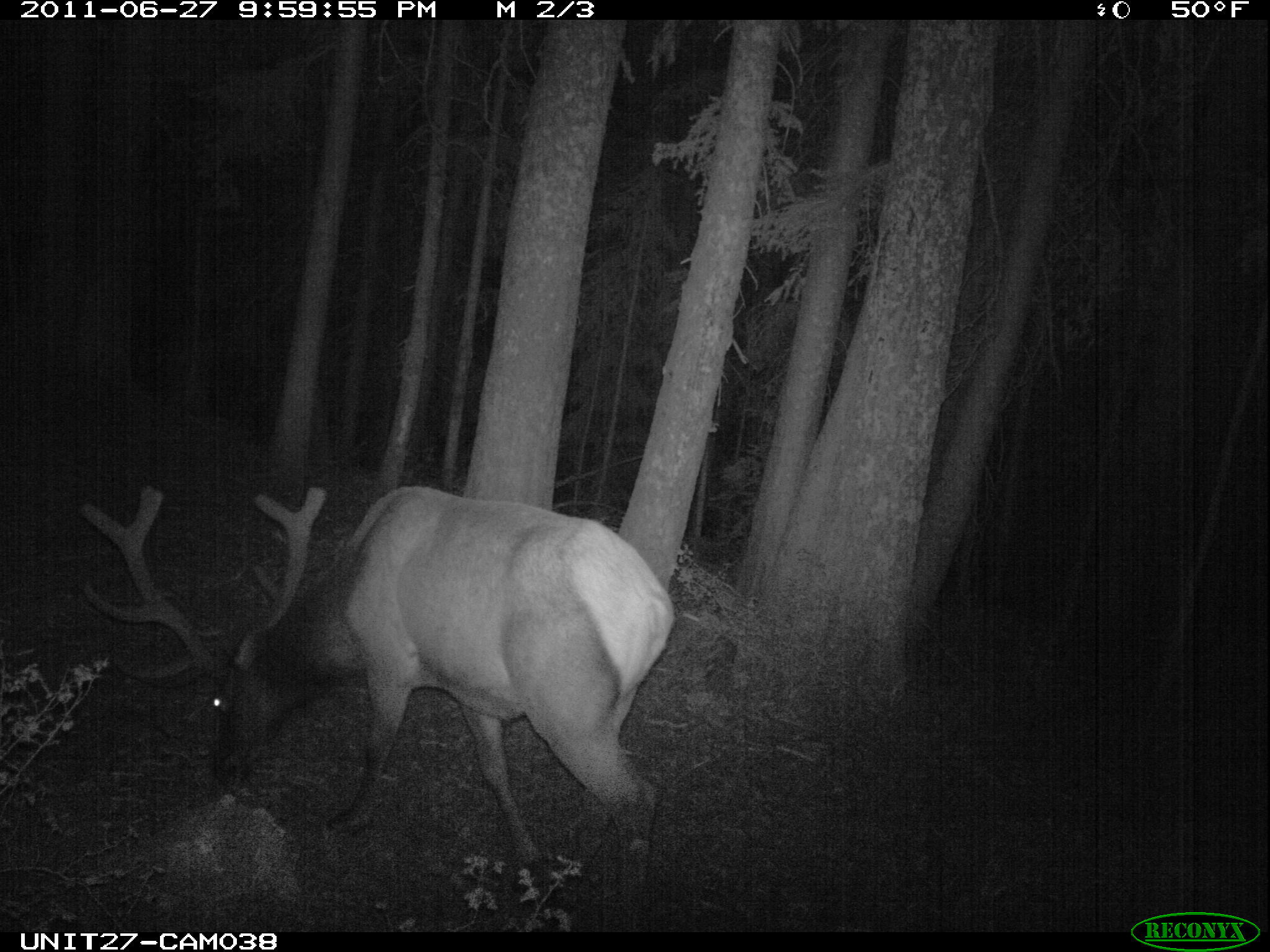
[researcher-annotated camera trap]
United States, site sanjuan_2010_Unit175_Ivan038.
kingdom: Animalia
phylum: Chordata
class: Mammalia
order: Artiodactyla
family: Cervidae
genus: Cervus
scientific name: Cervus elaphus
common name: red deer